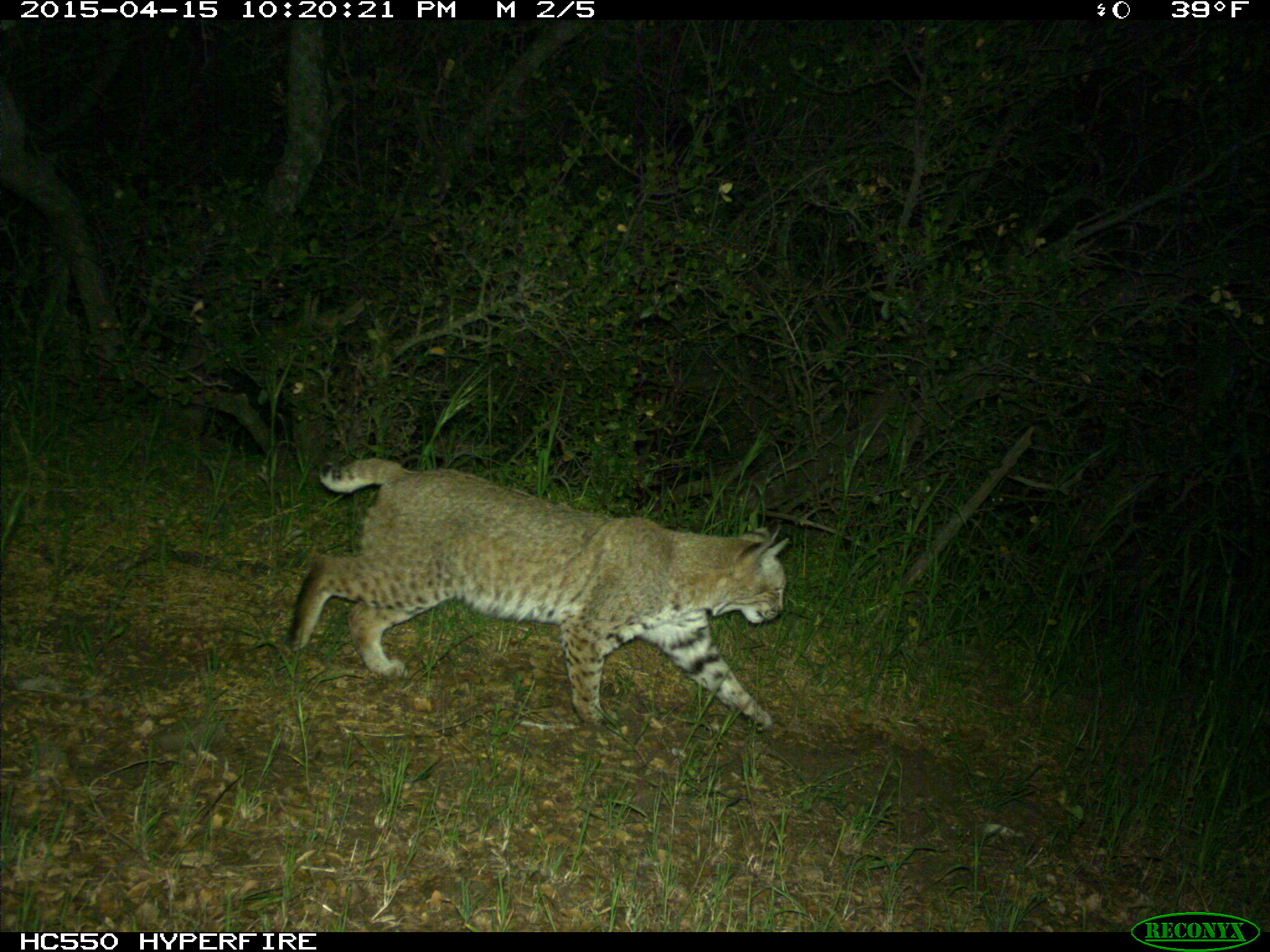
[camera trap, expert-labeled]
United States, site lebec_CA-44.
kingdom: Animalia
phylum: Chordata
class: Mammalia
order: Carnivora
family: Felidae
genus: Lynx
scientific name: Lynx rufus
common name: bobcat